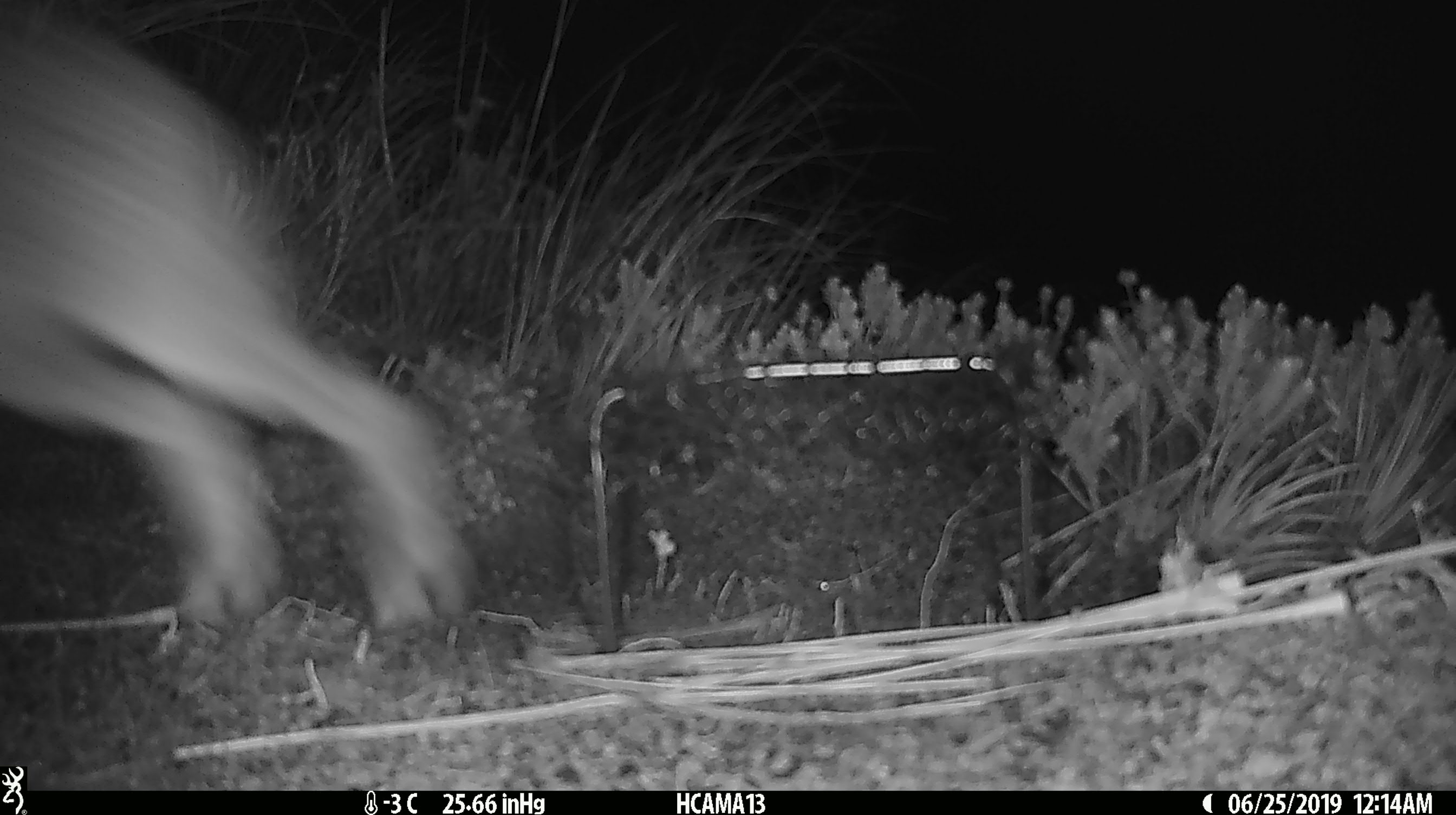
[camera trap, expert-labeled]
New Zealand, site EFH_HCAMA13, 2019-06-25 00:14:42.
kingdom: Animalia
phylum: Chordata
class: Mammalia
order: Lagomorpha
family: Leporidae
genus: Lepus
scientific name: Lepus europaeus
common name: brown hare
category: hare